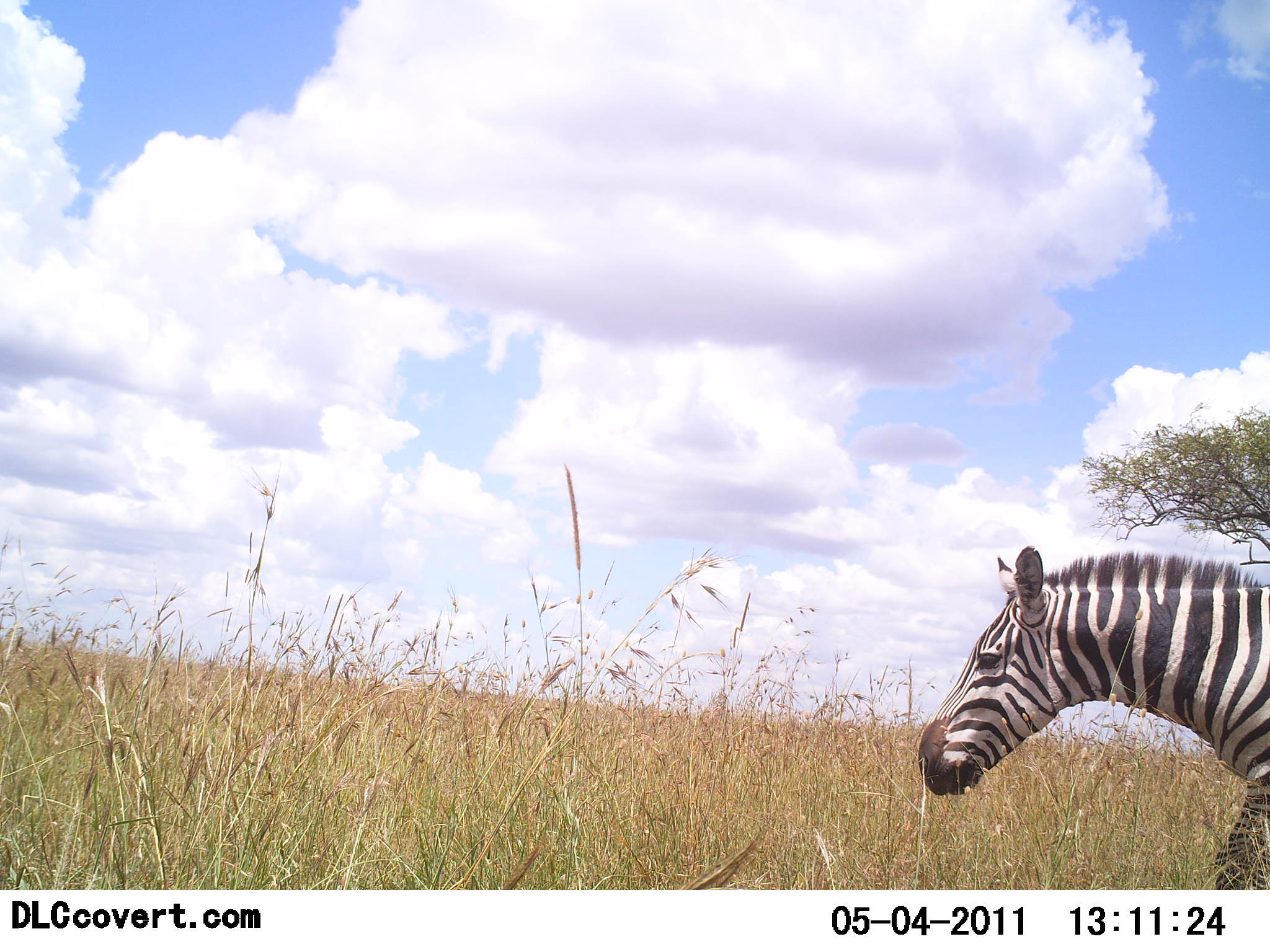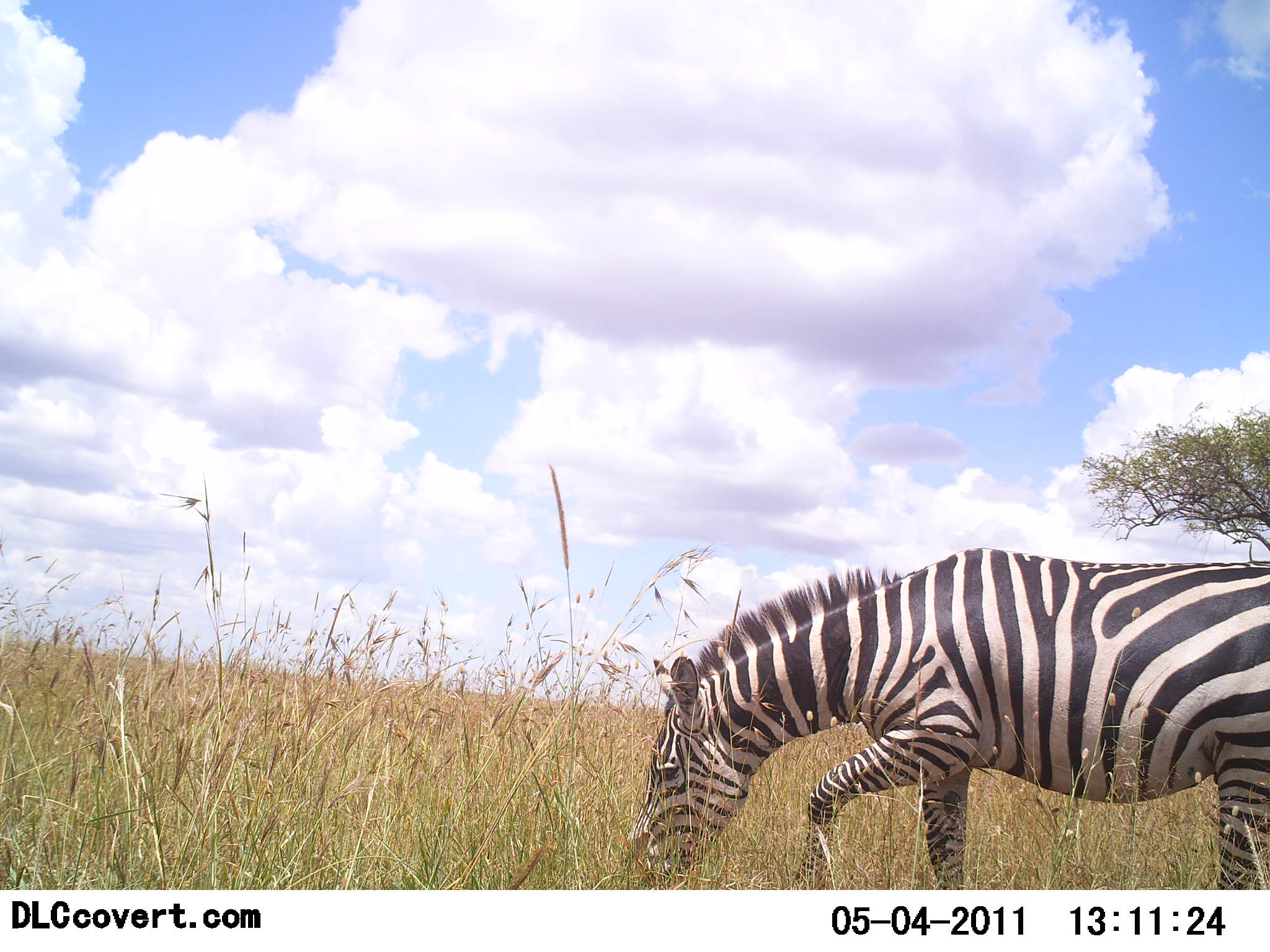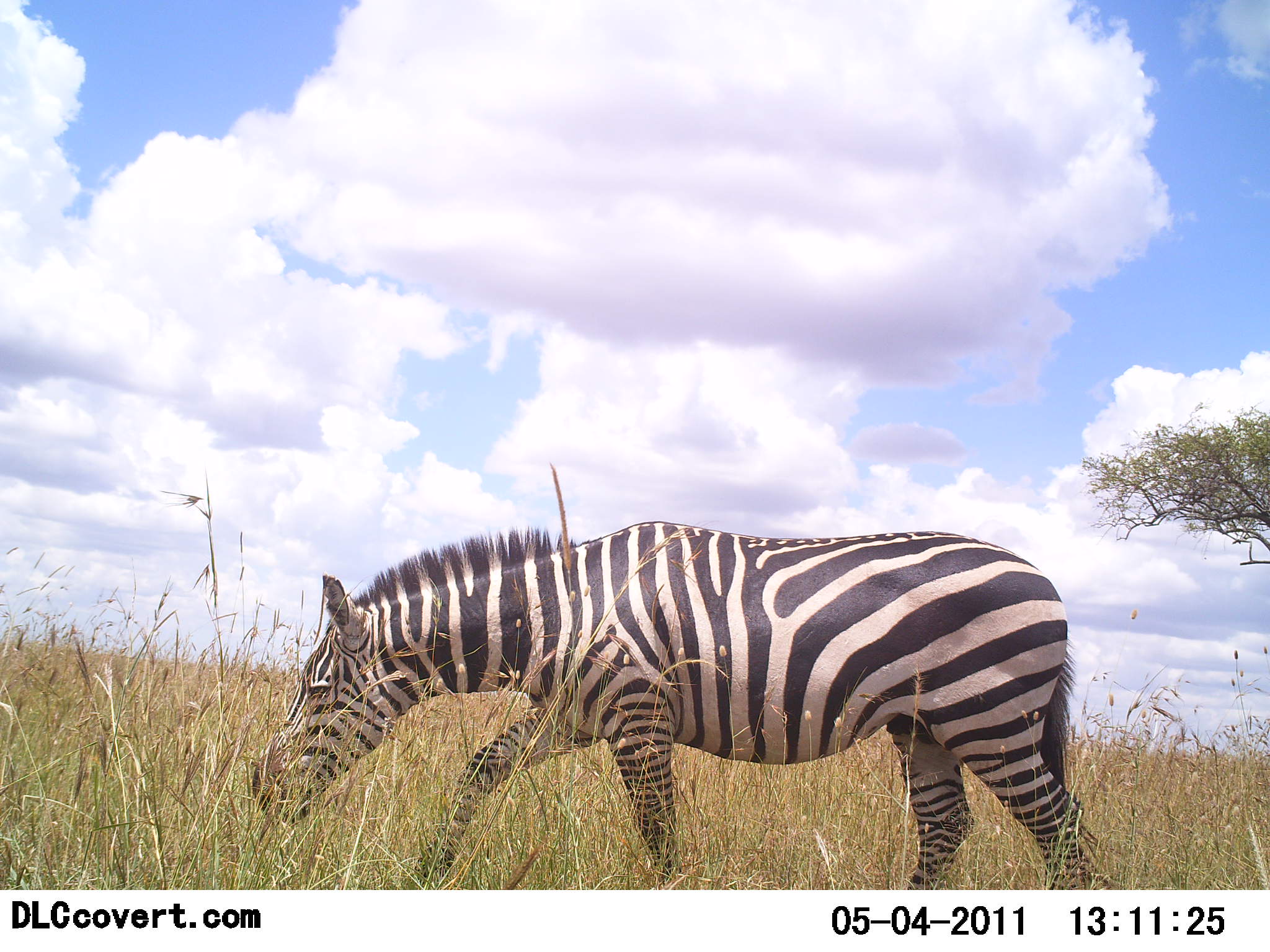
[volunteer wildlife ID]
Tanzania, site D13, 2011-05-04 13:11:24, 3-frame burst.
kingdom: Animalia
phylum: Chordata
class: Mammalia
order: Perissodactyla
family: Equidae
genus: Equus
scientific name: Equus quagga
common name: plains zebra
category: zebra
Zebra (plains zebra) (Equus quagga), count 1. Behavior (volunteer vote fractions): standing 10%, resting 0%, moving 80%, interacting 0%. Young present (vote fraction): 0%. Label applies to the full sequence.